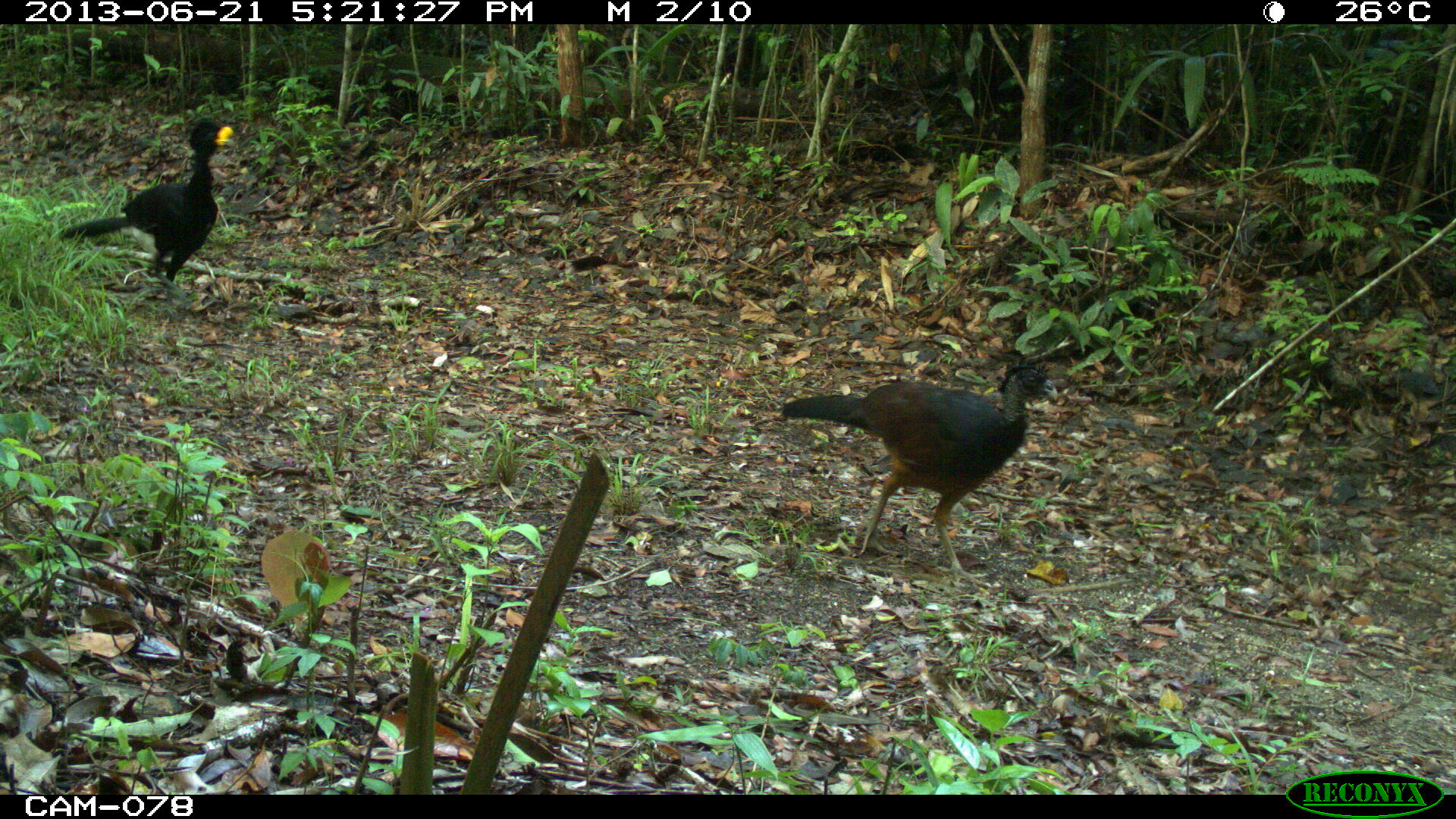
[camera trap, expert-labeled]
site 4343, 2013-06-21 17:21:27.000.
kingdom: Animalia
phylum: Chordata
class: Aves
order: Galliformes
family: Cracidae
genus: Crax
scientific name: Crax rubra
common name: great curassow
Crax rubra (great curassow), count 2.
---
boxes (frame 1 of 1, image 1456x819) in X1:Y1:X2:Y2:
crax rubra: 780:356:1058:588; 57:115:234:282